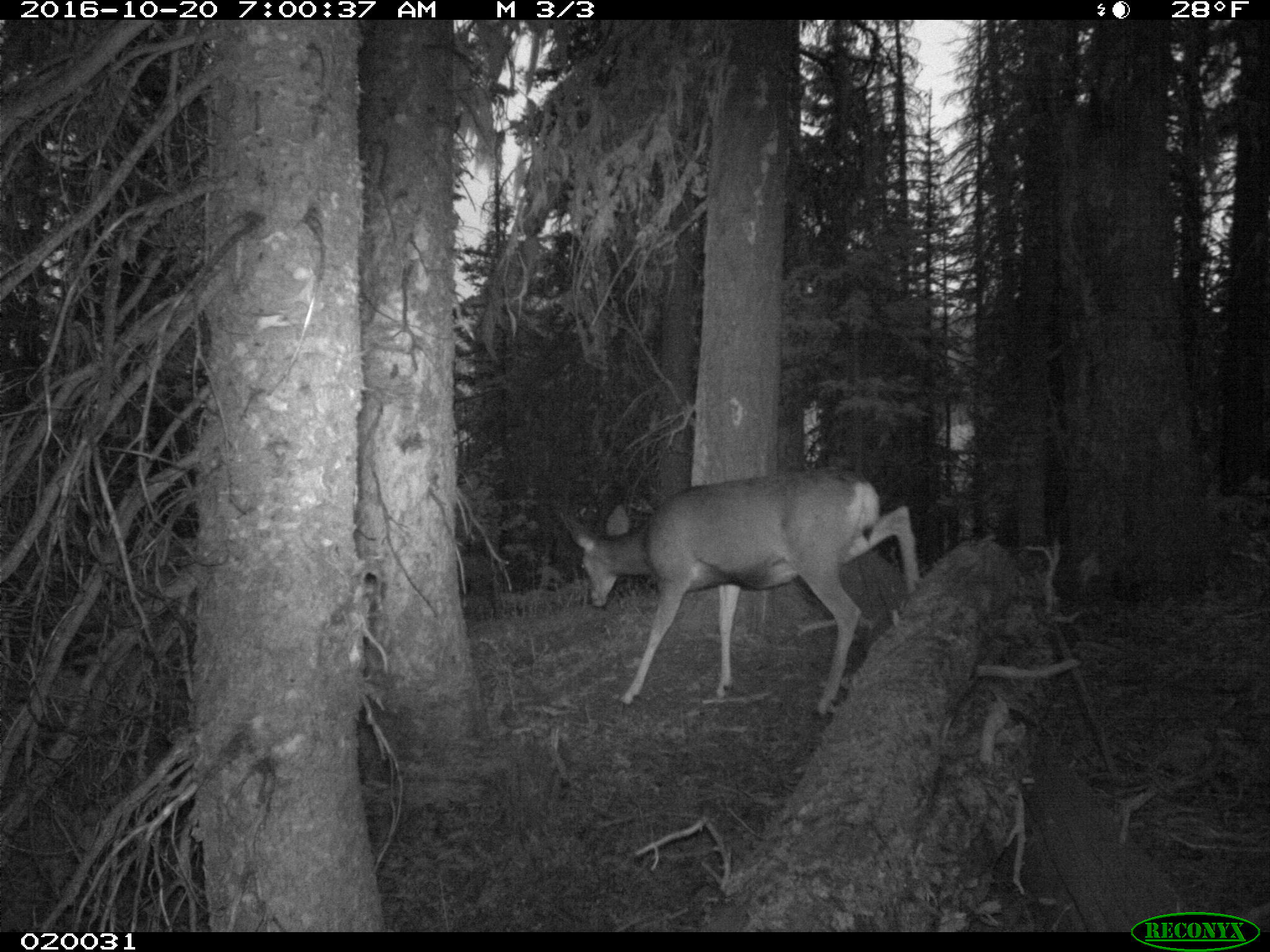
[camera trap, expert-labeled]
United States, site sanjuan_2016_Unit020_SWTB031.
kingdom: Animalia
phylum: Chordata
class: Mammalia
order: Artiodactyla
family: Cervidae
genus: Odocoileus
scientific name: Odocoileus hemionus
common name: mule deer